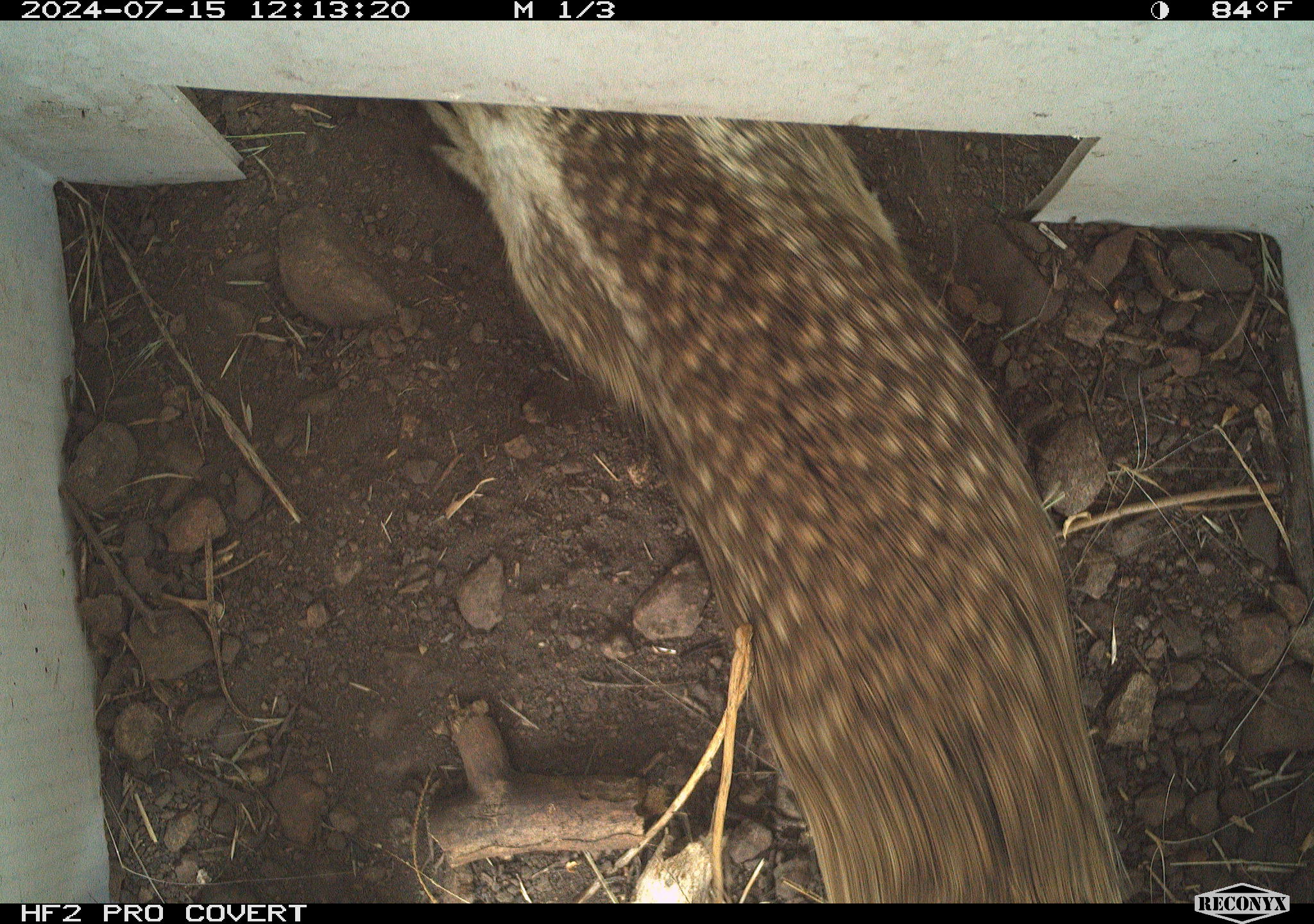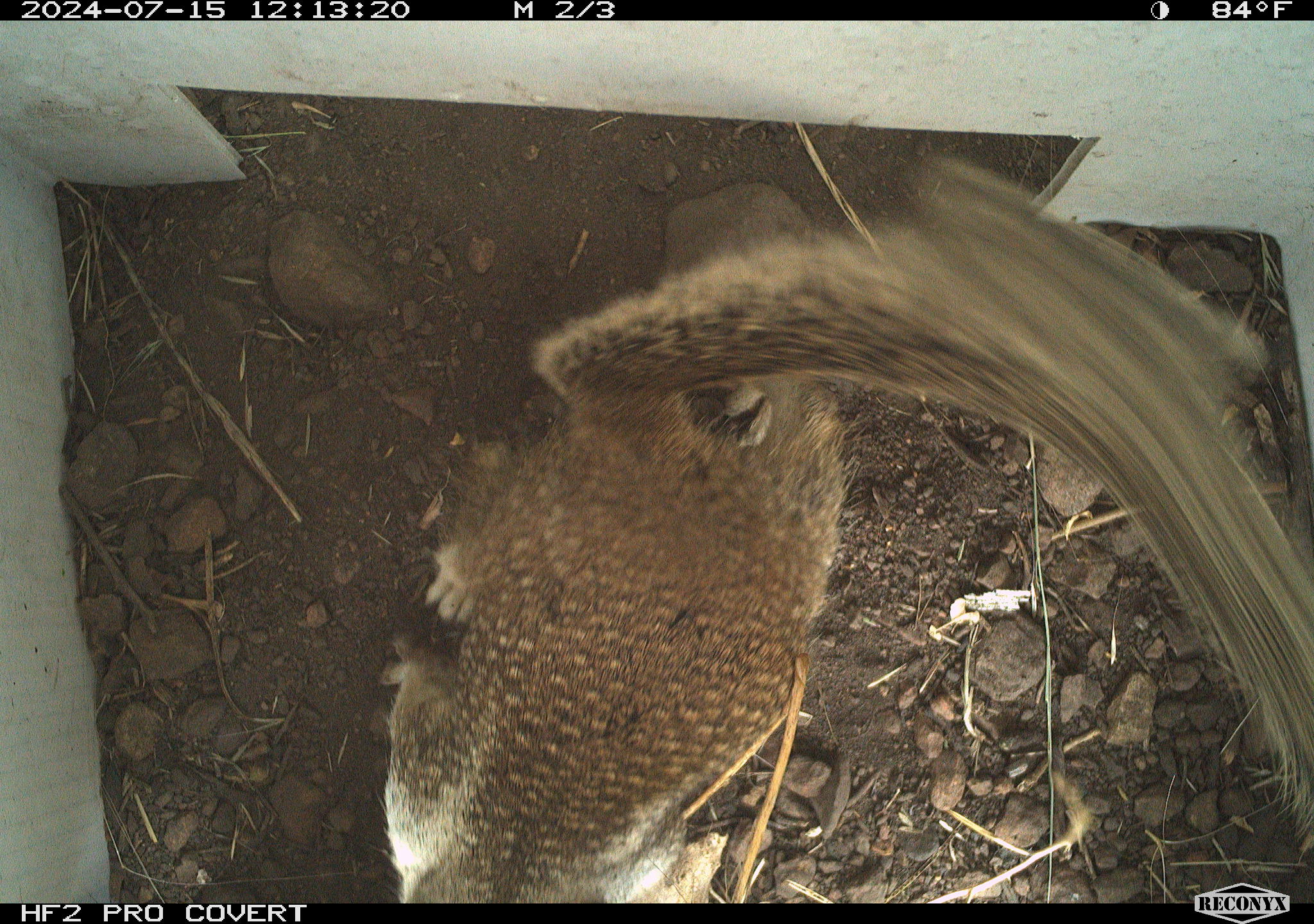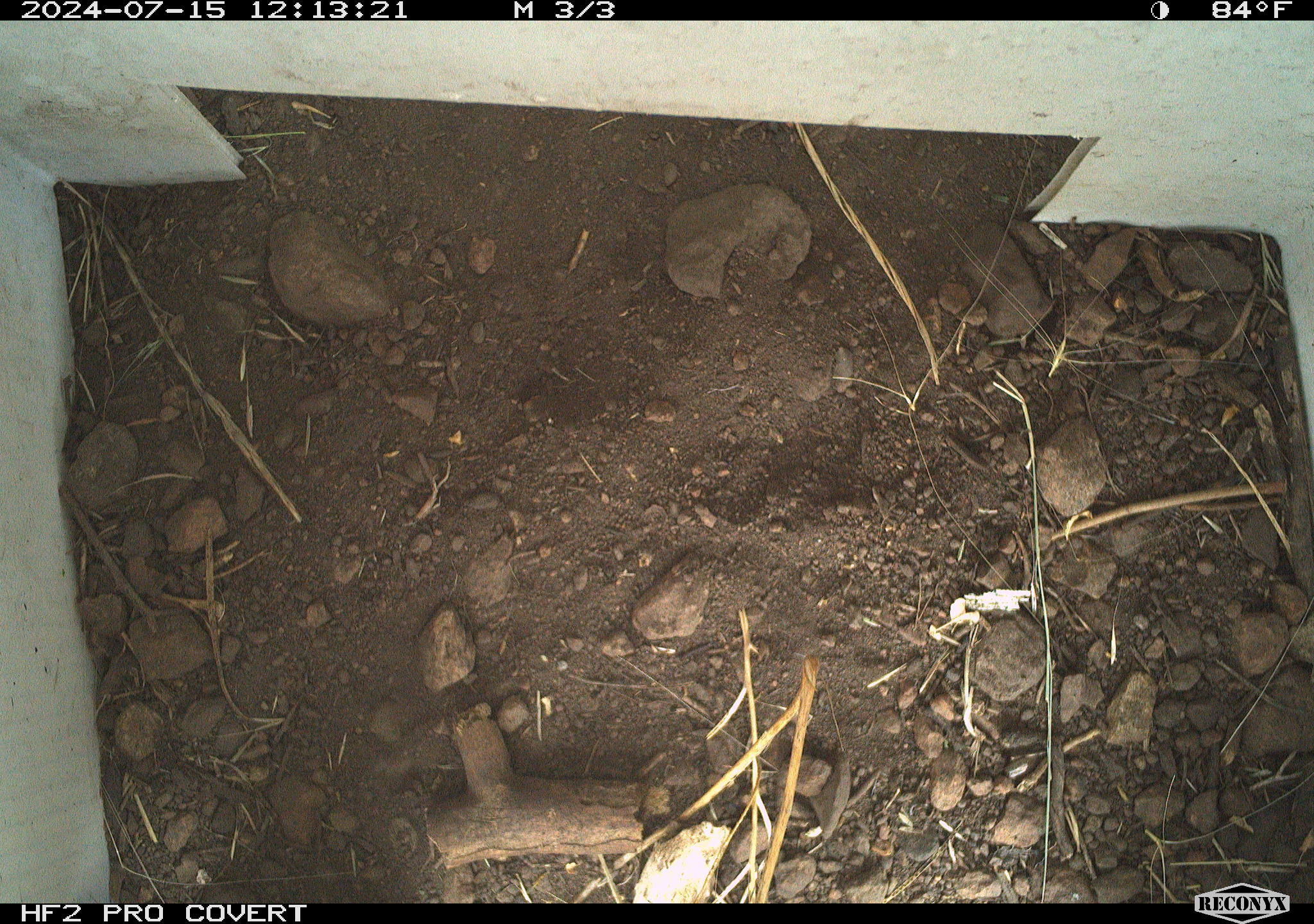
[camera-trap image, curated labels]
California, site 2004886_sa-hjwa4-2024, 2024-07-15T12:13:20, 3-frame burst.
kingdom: Animalia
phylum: Chordata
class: Mammalia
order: Rodentia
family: Sciuridae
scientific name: Sciuridae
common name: squirrels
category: sciuridae family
Sciuridae family (squirrels) (Sciuridae).